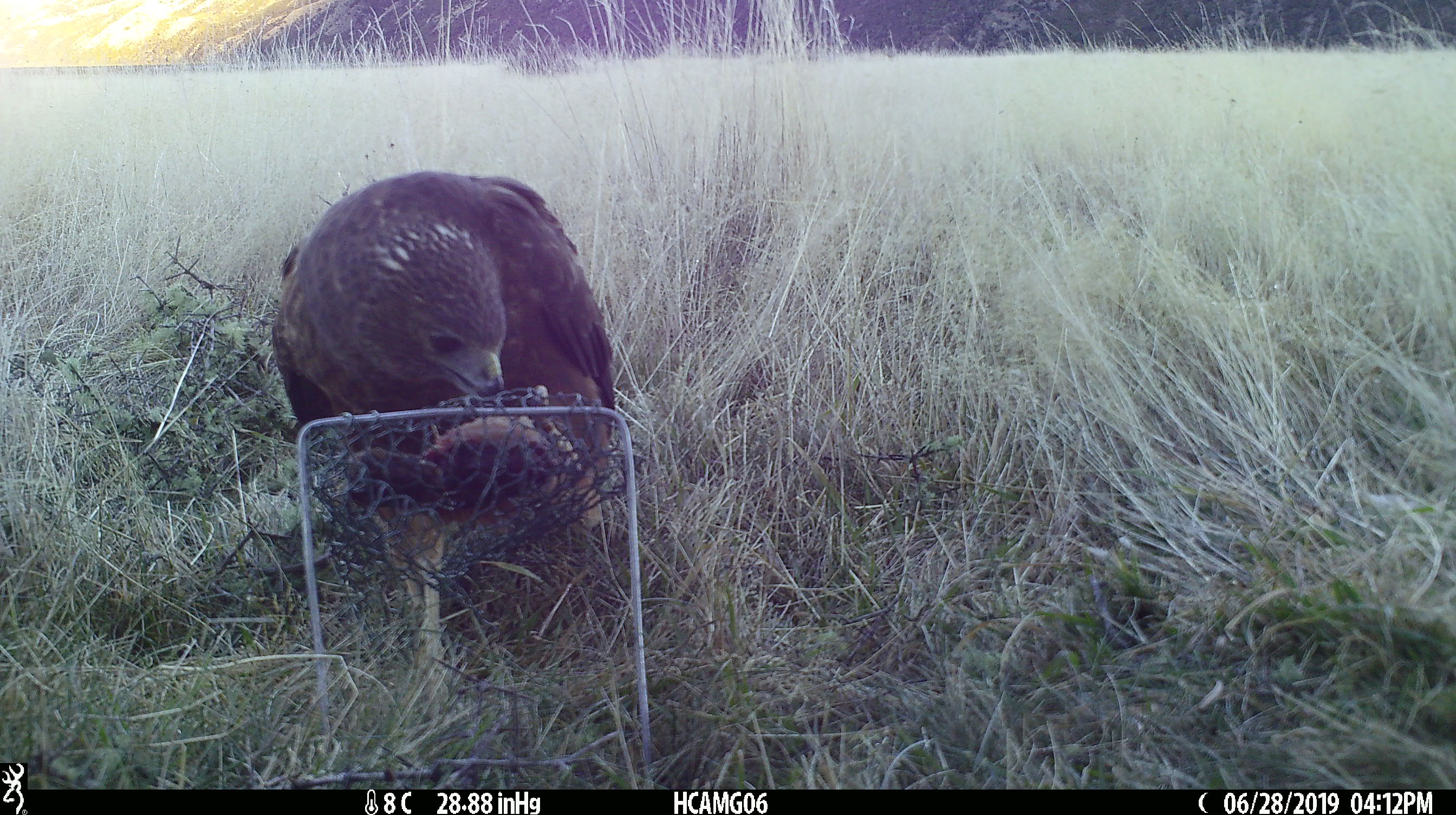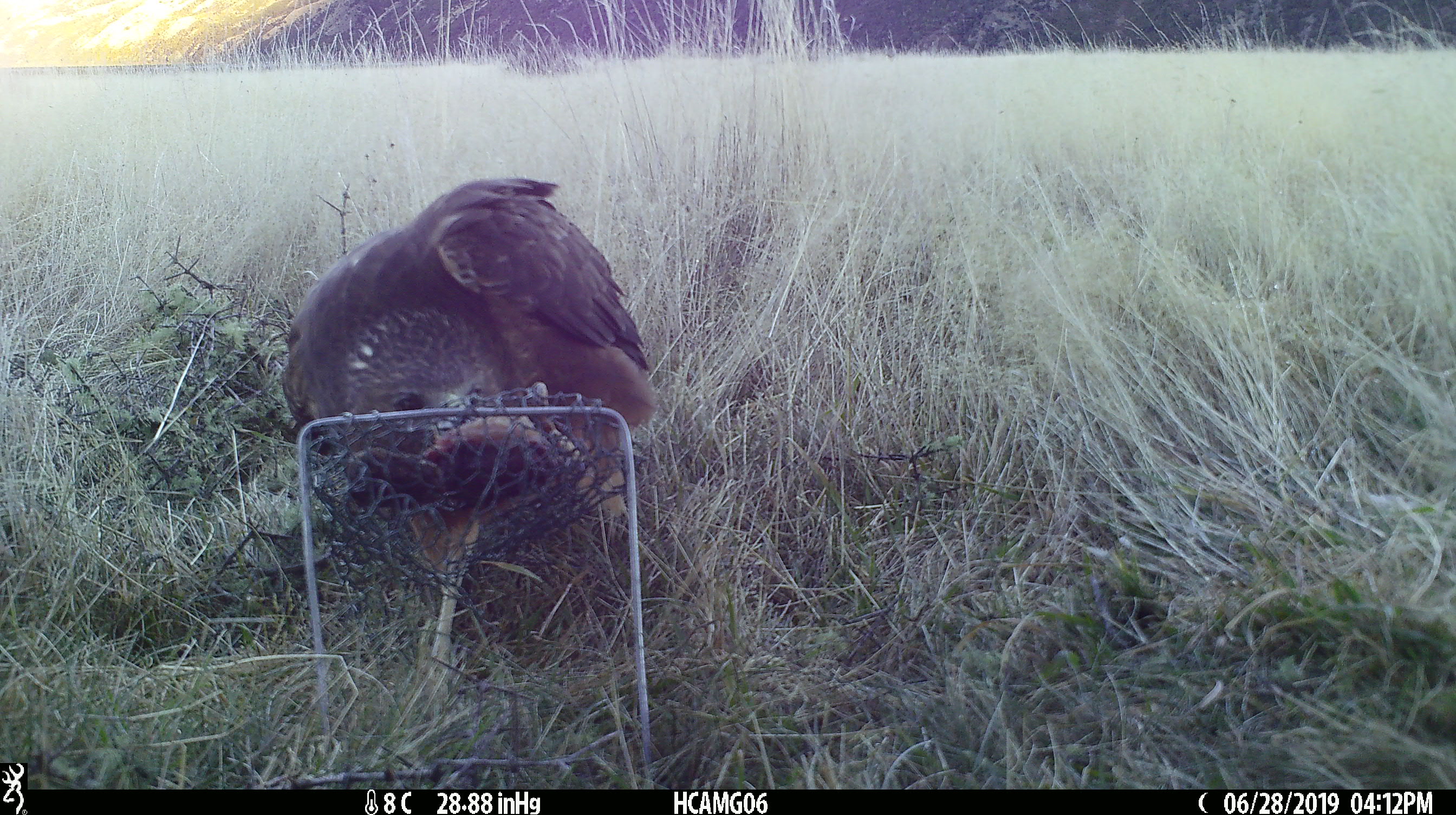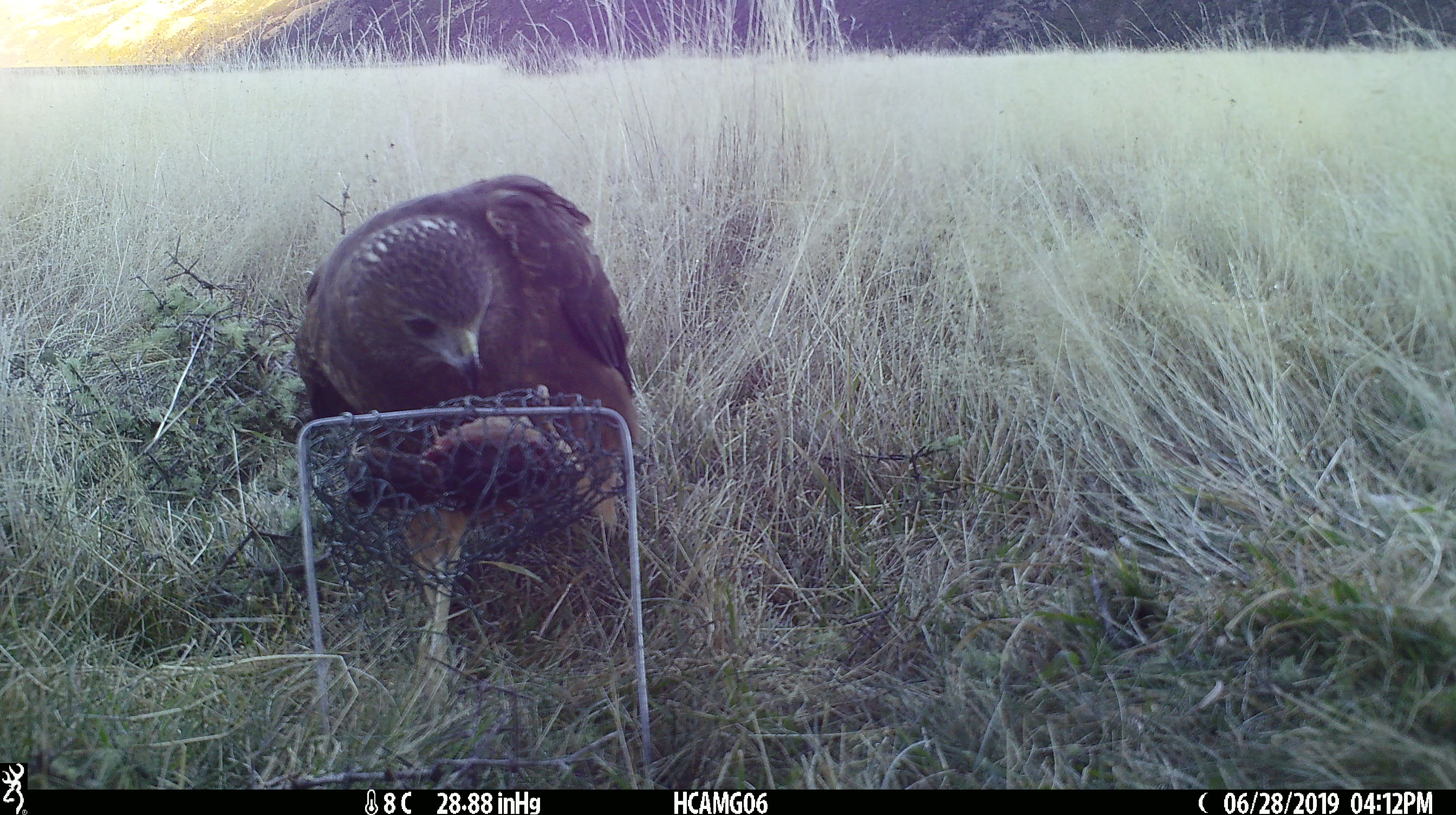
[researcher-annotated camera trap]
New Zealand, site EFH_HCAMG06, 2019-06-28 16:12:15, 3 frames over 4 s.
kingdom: Animalia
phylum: Chordata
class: Aves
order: Accipitriformes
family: Accipitridae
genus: Circus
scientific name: Circus approximans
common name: swamp harrier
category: harrier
Harrier (swamp harrier) (Circus approximans).